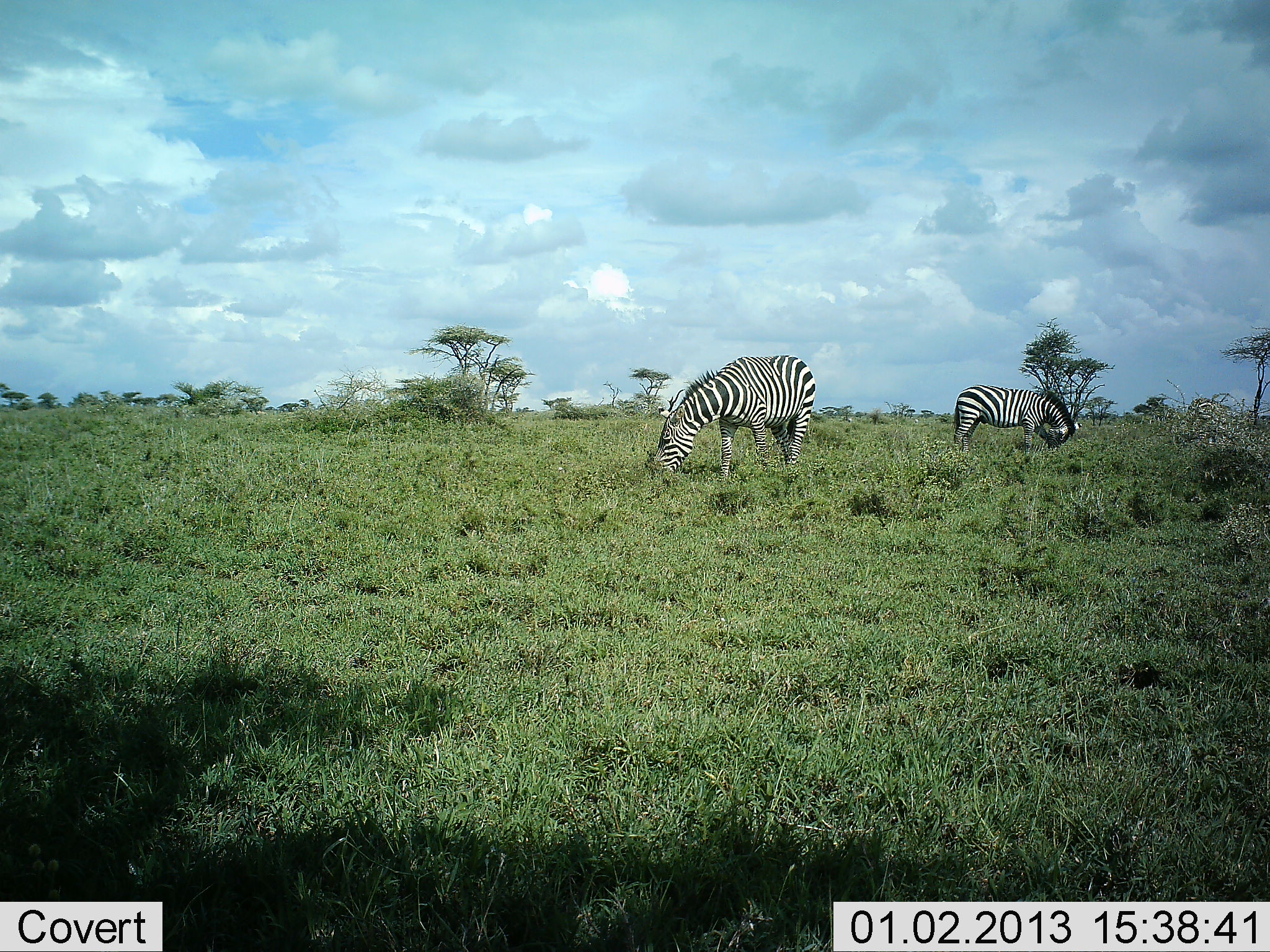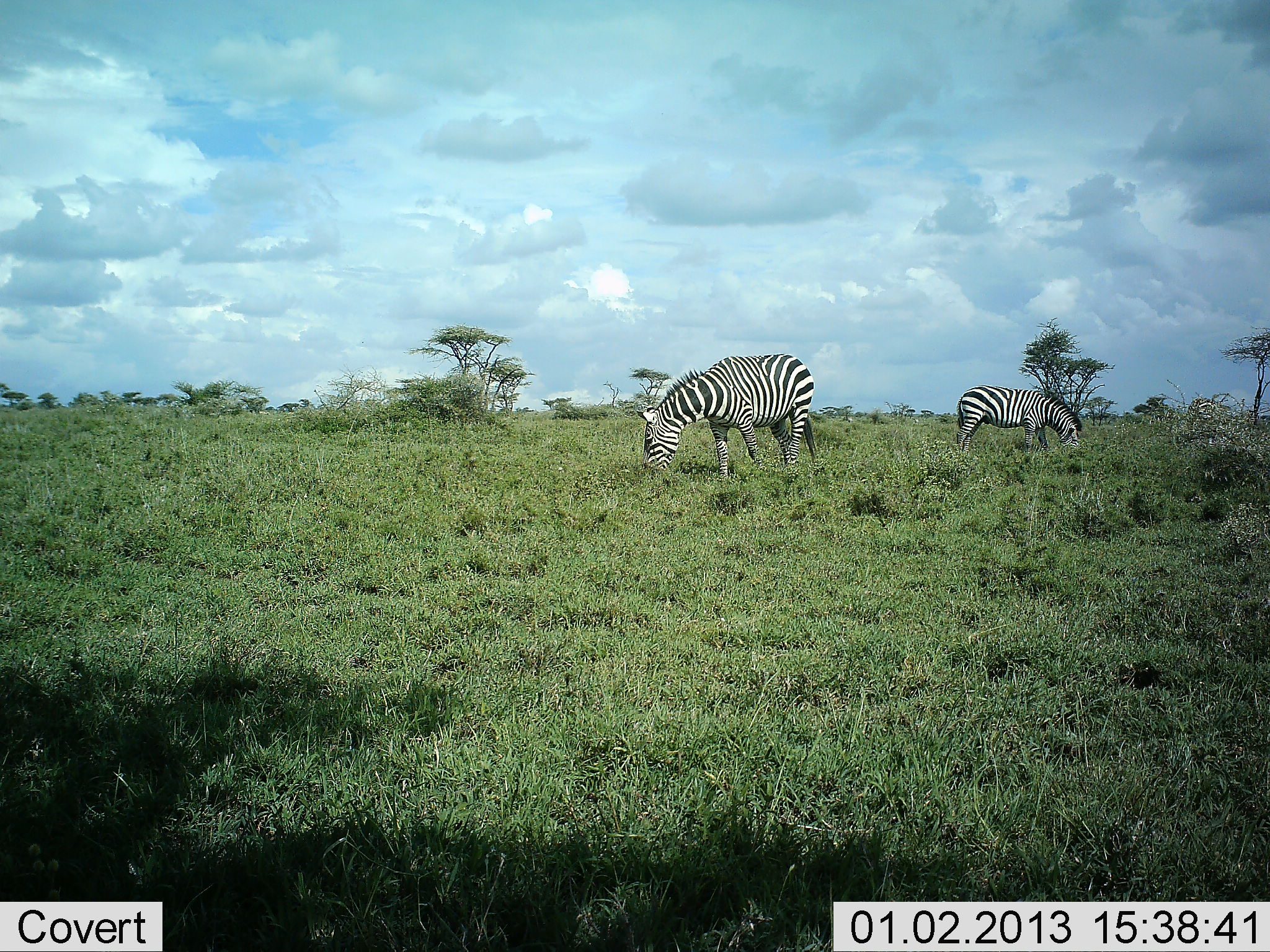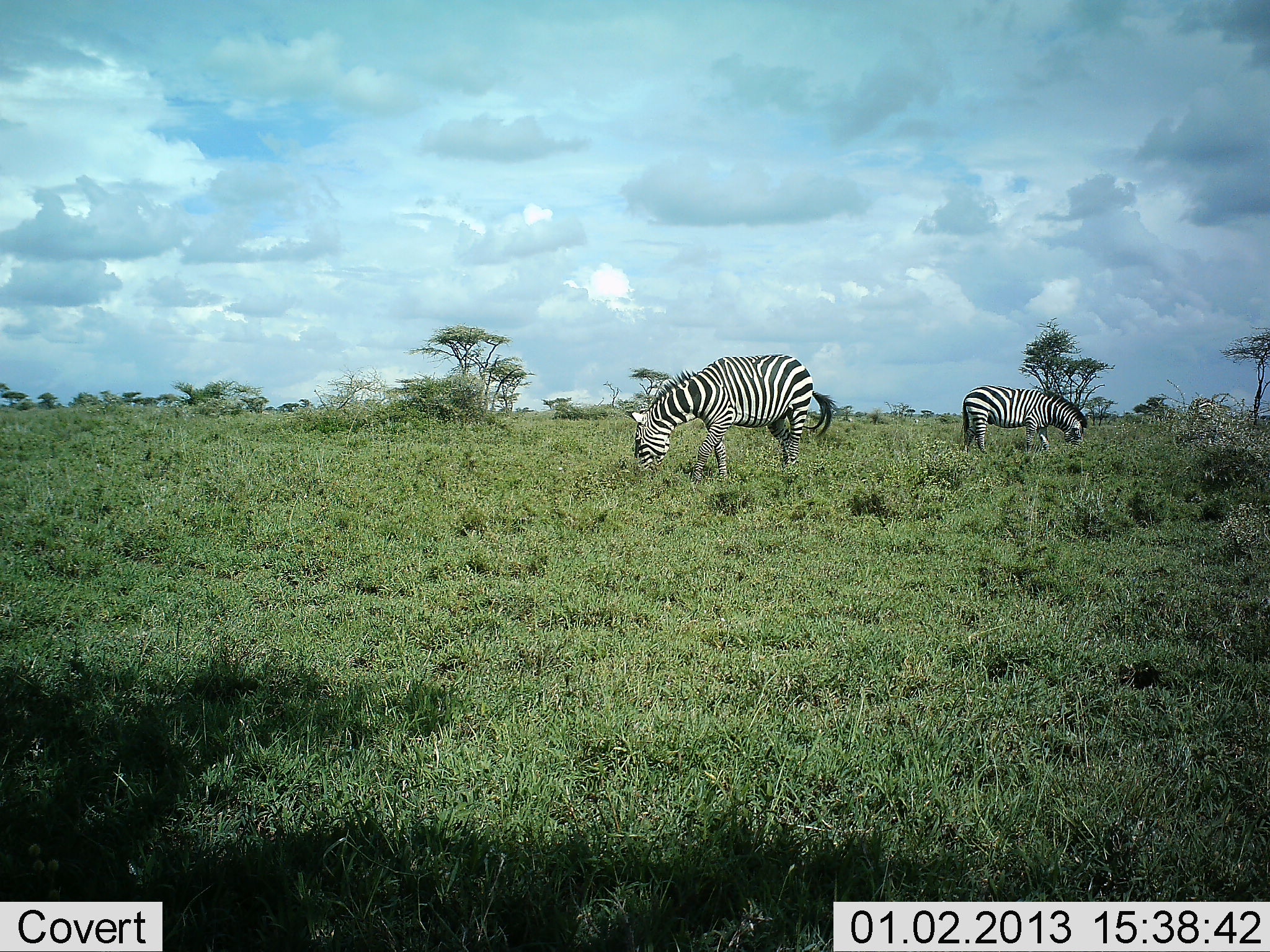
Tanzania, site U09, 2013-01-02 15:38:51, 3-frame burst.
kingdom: Animalia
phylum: Chordata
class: Mammalia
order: Perissodactyla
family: Equidae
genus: Equus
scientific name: Equus quagga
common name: plains zebra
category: zebra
Zebra (plains zebra) (Equus quagga), count 2. Behavior (volunteer vote fractions): standing 30%, resting 0%, moving 0%, interacting 0%. Young present (vote fraction): 0%. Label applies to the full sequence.